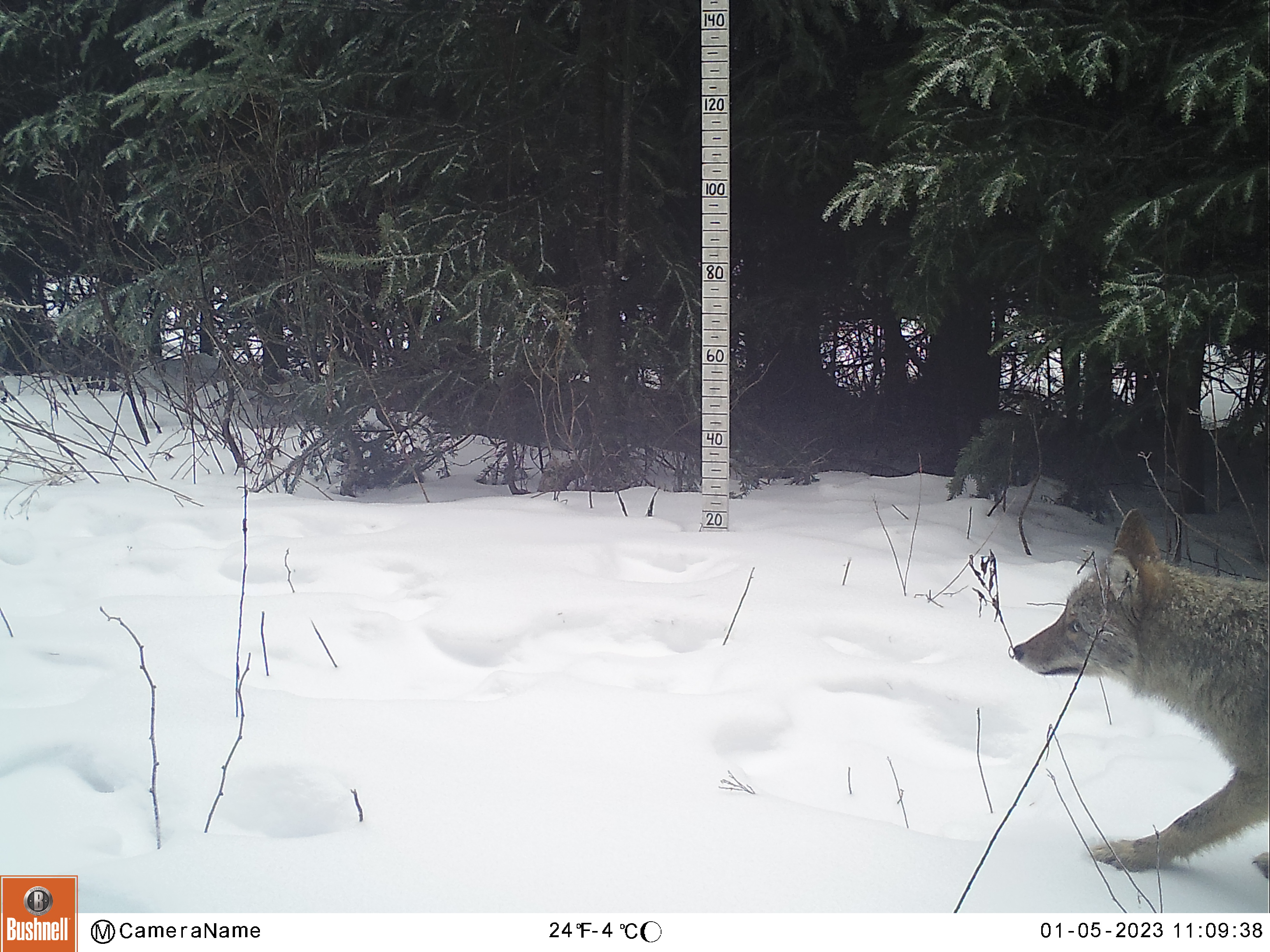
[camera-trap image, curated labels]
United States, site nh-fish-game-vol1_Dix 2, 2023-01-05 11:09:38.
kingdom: Animalia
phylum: Chordata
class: Mammalia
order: Carnivora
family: Canidae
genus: Canis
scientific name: Canis latrans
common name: coyote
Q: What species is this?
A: Coyote (Canis latrans).